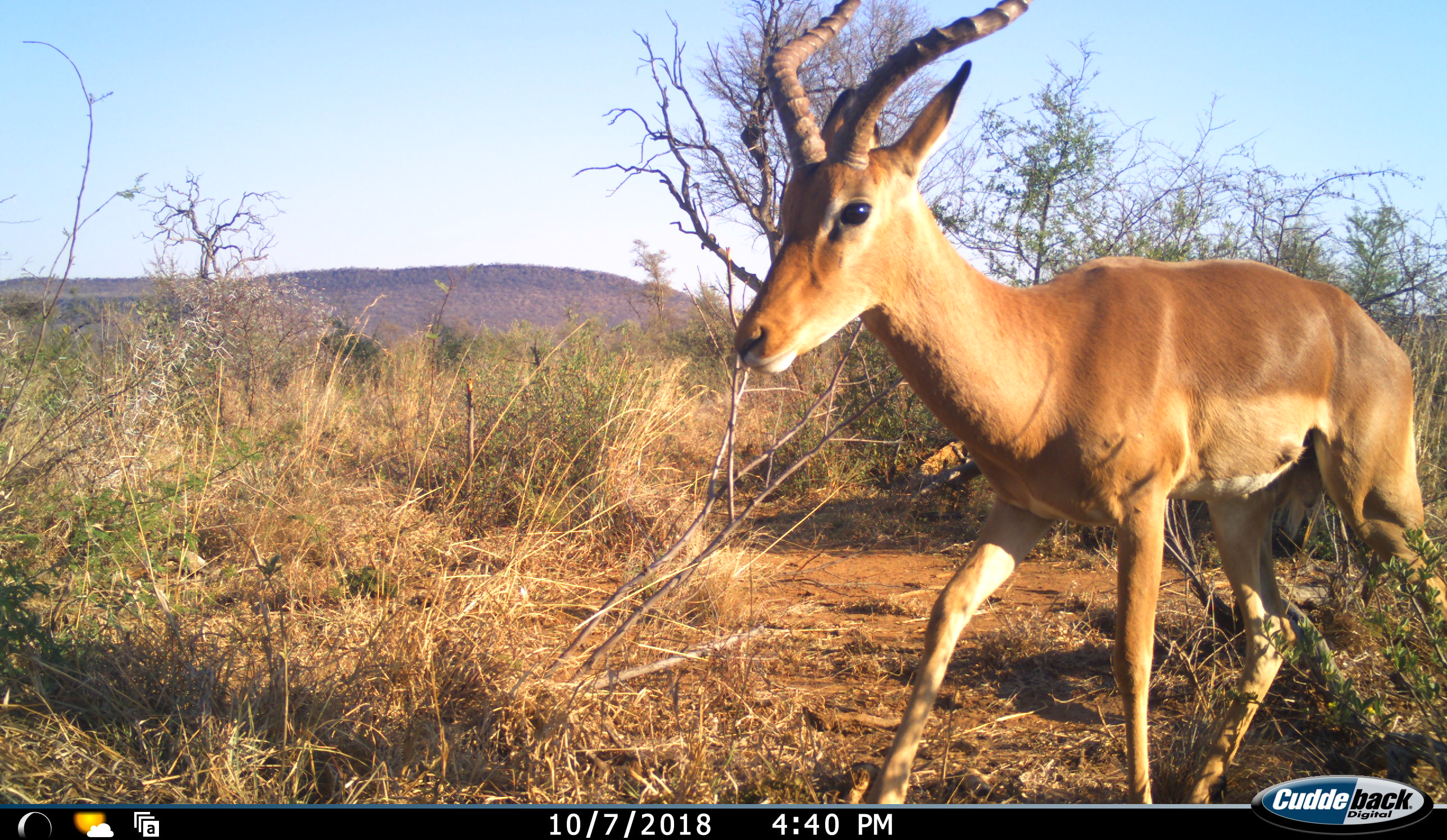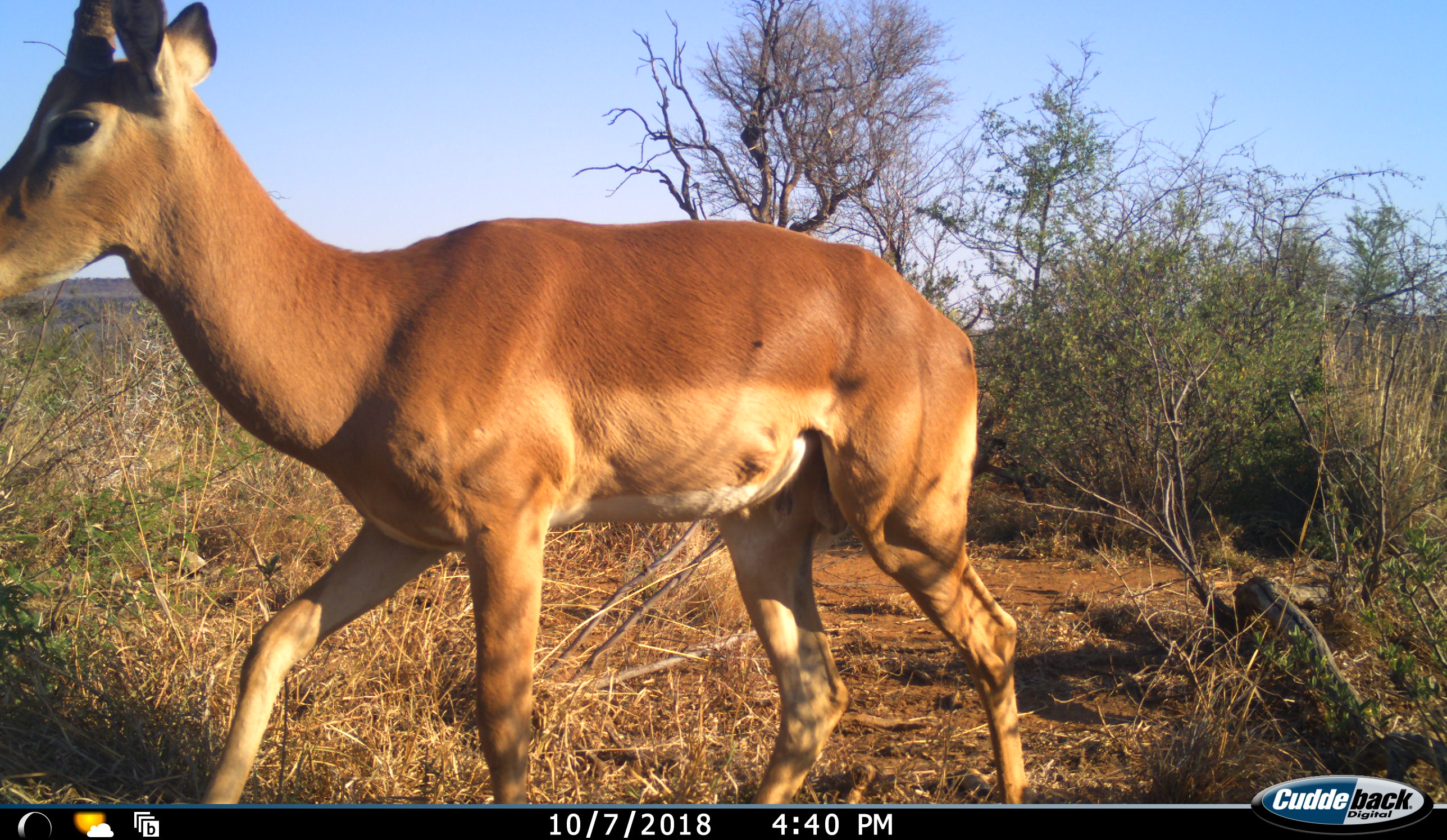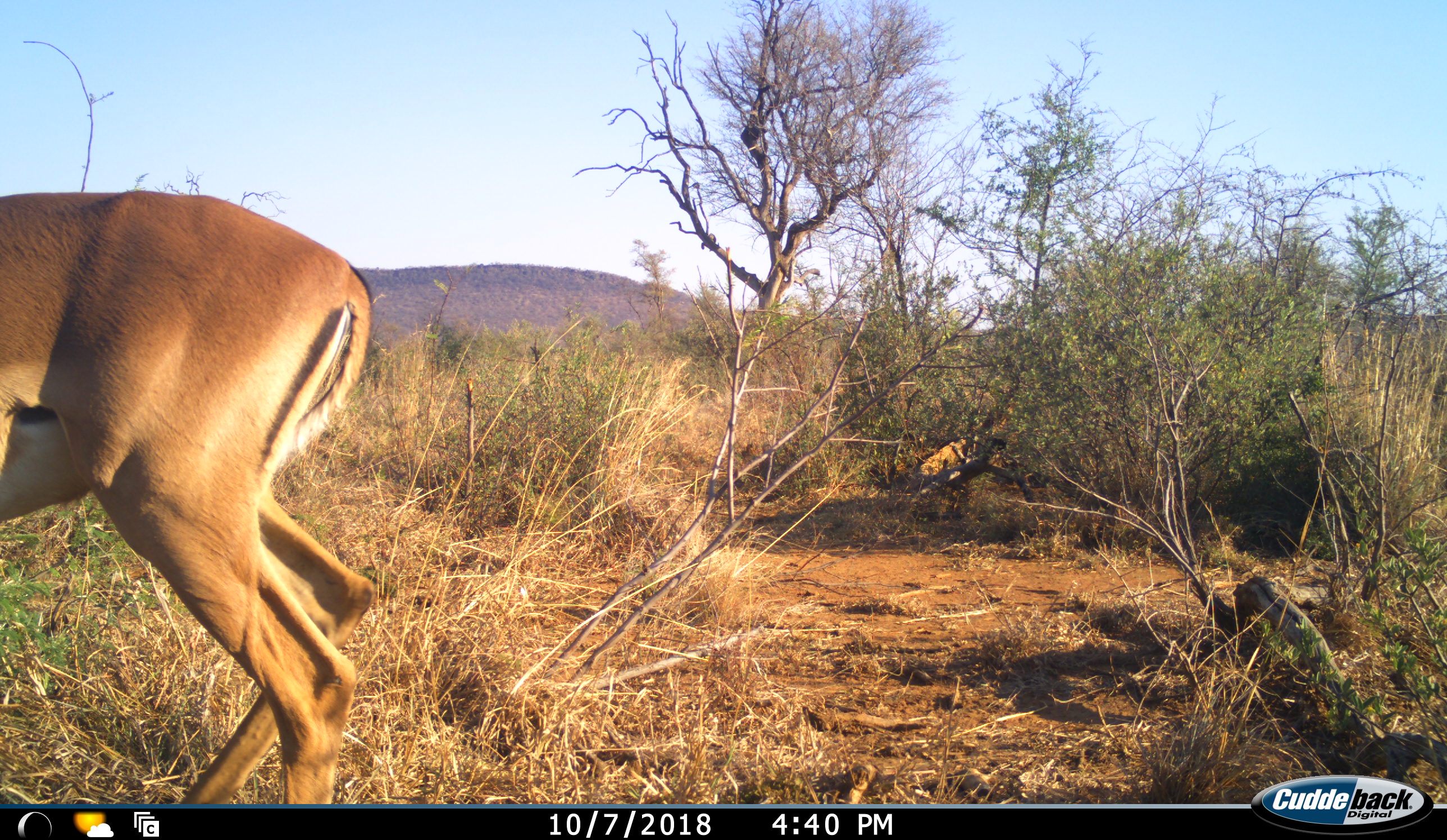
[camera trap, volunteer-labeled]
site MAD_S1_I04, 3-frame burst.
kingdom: Animalia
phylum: Chordata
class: Mammalia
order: Artiodactyla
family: Bovidae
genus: Aepyceros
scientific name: Aepyceros melampus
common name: impala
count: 1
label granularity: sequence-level